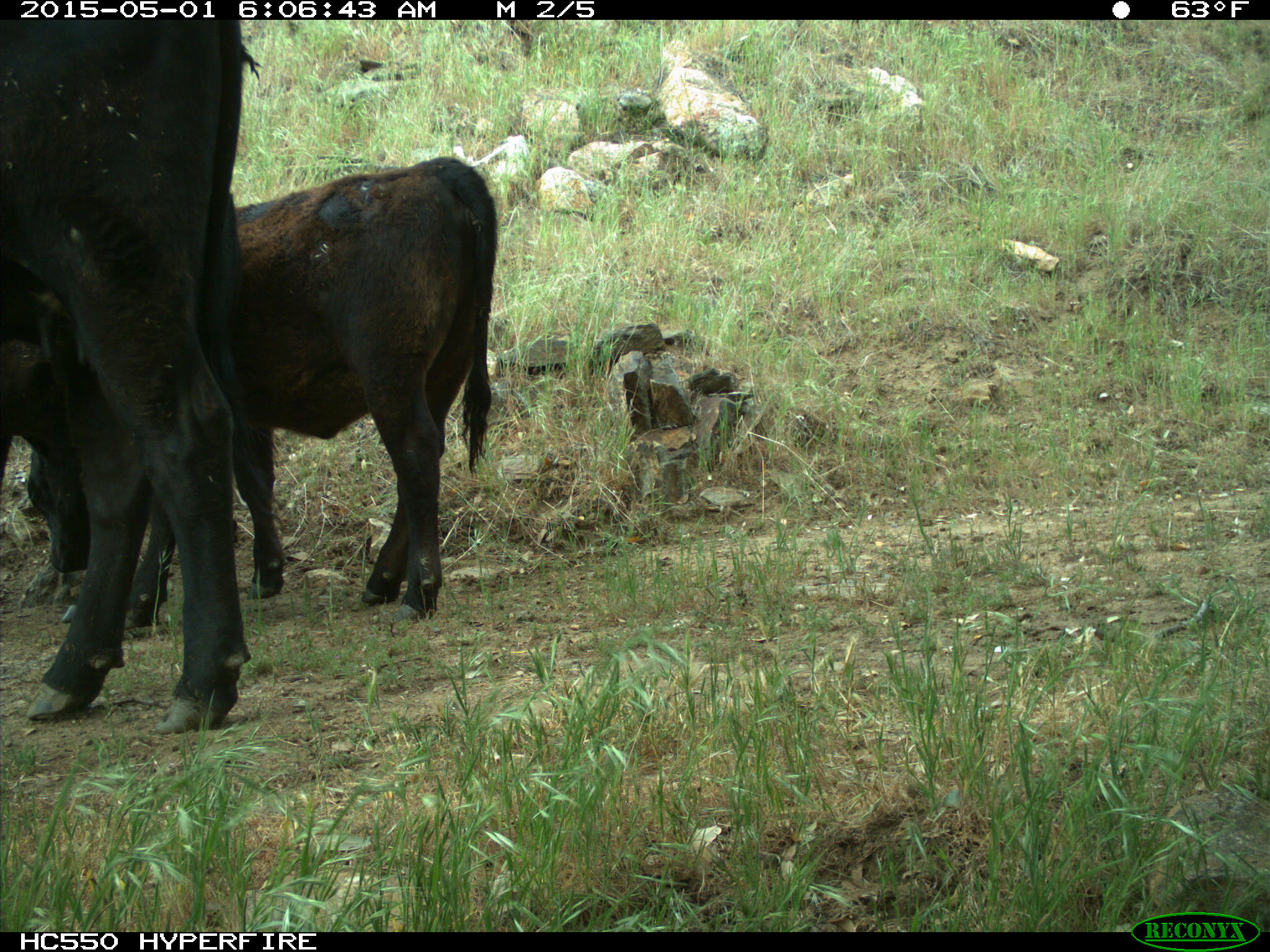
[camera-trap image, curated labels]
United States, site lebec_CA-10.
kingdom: Animalia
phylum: Chordata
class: Mammalia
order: Artiodactyla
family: Bovidae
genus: Bos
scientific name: Bos taurus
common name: domestic cow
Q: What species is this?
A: Bos taurus (domestic cow).